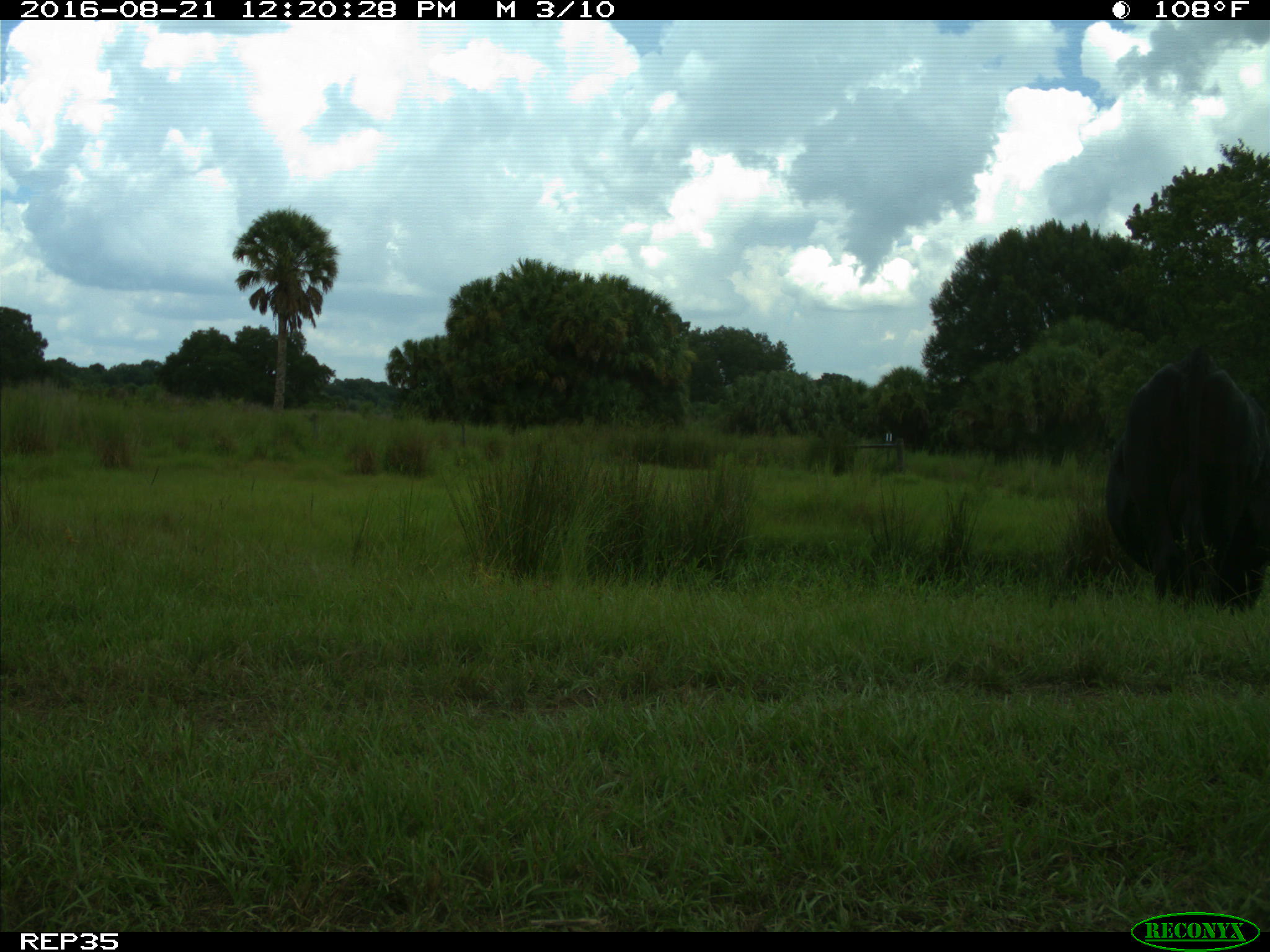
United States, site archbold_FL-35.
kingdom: Animalia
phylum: Chordata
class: Mammalia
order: Artiodactyla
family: Bovidae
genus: Bos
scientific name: Bos taurus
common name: domestic cow